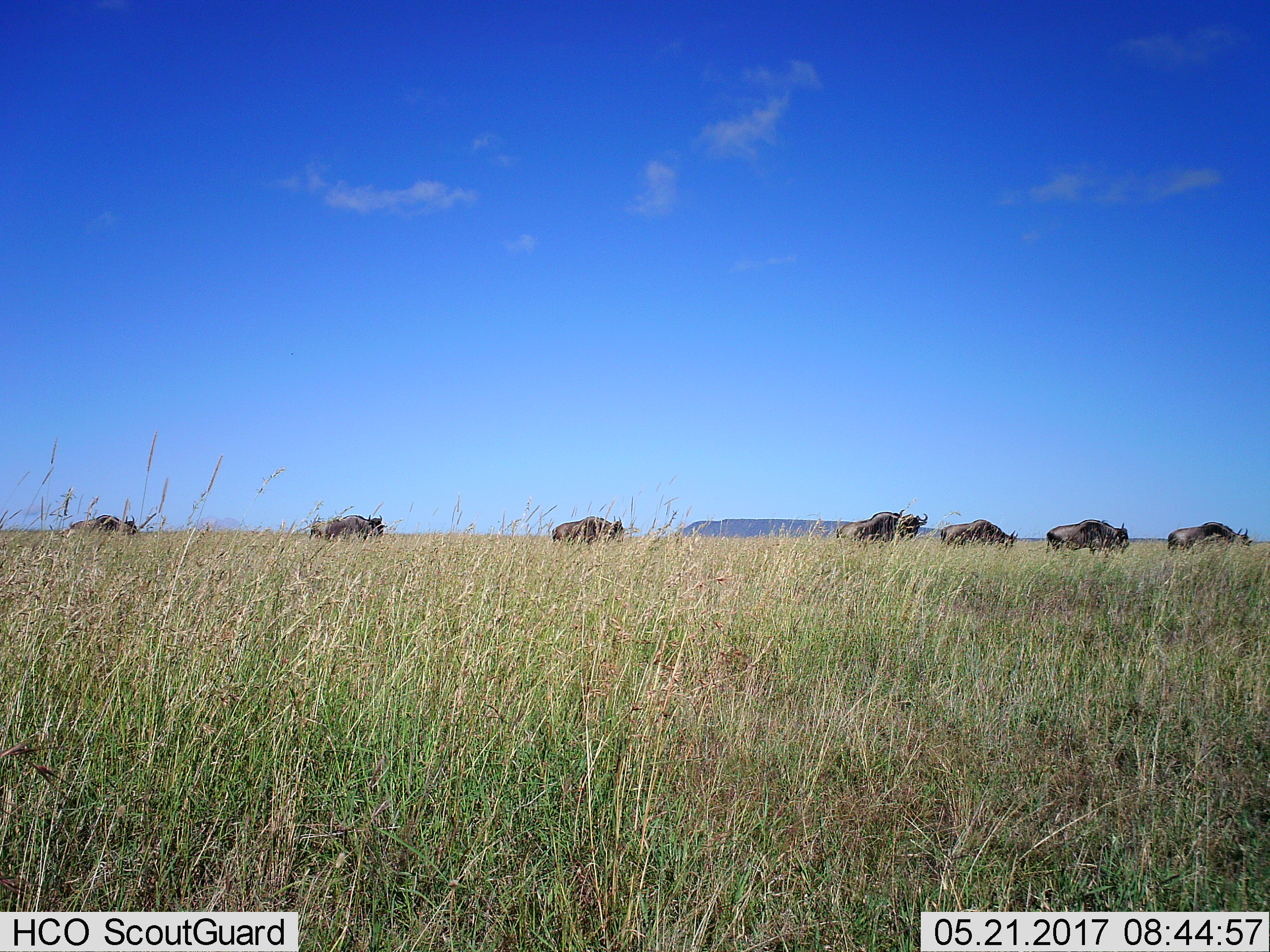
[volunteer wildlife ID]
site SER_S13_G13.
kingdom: Animalia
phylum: Chordata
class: Mammalia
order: Artiodactyla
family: Bovidae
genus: Connochaetes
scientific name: Connochaetes taurinus taurinus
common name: blue wildebeest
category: wildebeestblue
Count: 7.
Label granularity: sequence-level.